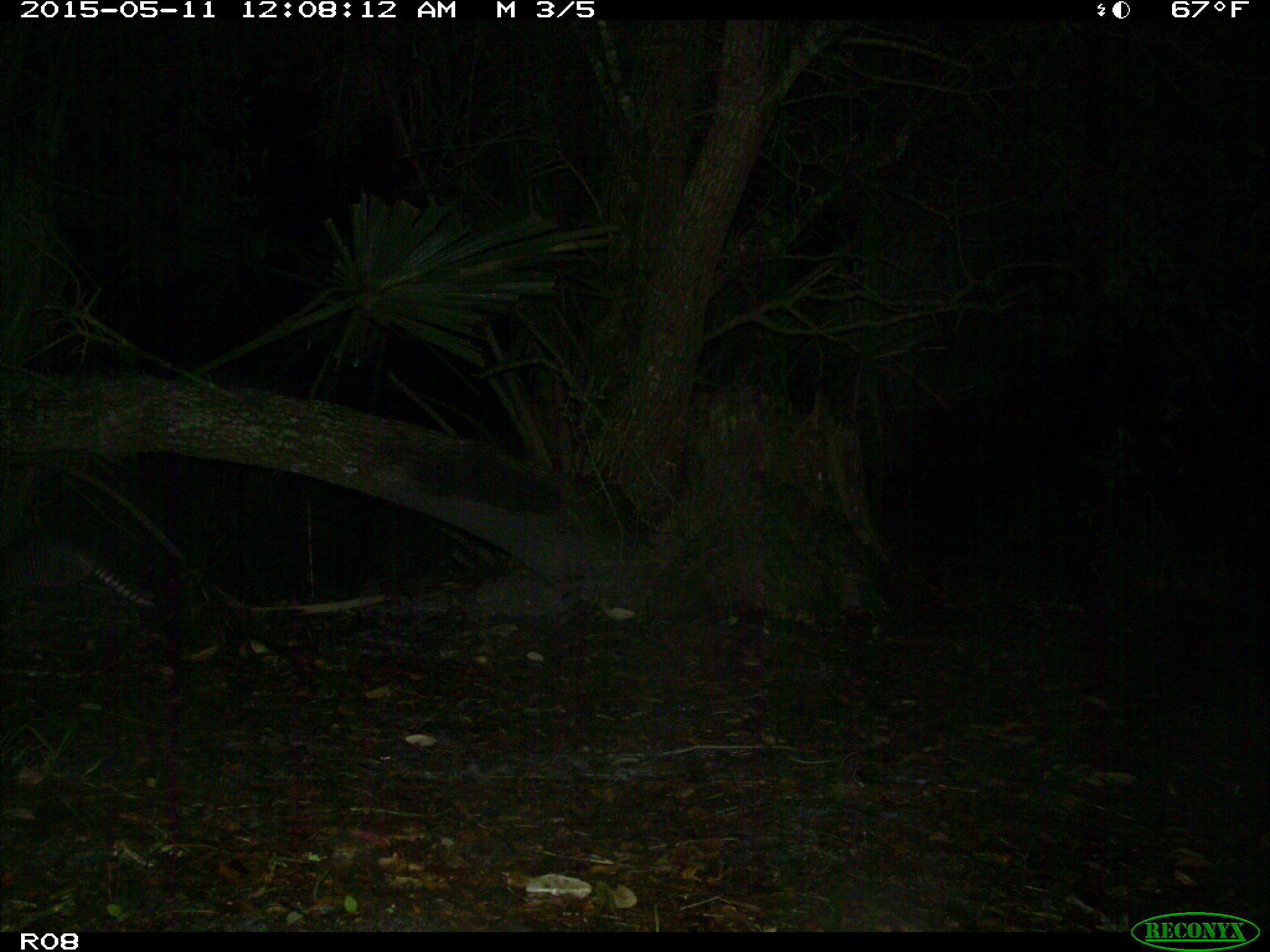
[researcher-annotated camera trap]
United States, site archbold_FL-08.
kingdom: Animalia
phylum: Chordata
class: Mammalia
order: Cingulata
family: Dasypodidae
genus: Dasypus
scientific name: Dasypus novemcinctus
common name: nine-banded armadillo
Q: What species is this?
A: Dasypus novemcinctus (nine-banded armadillo).